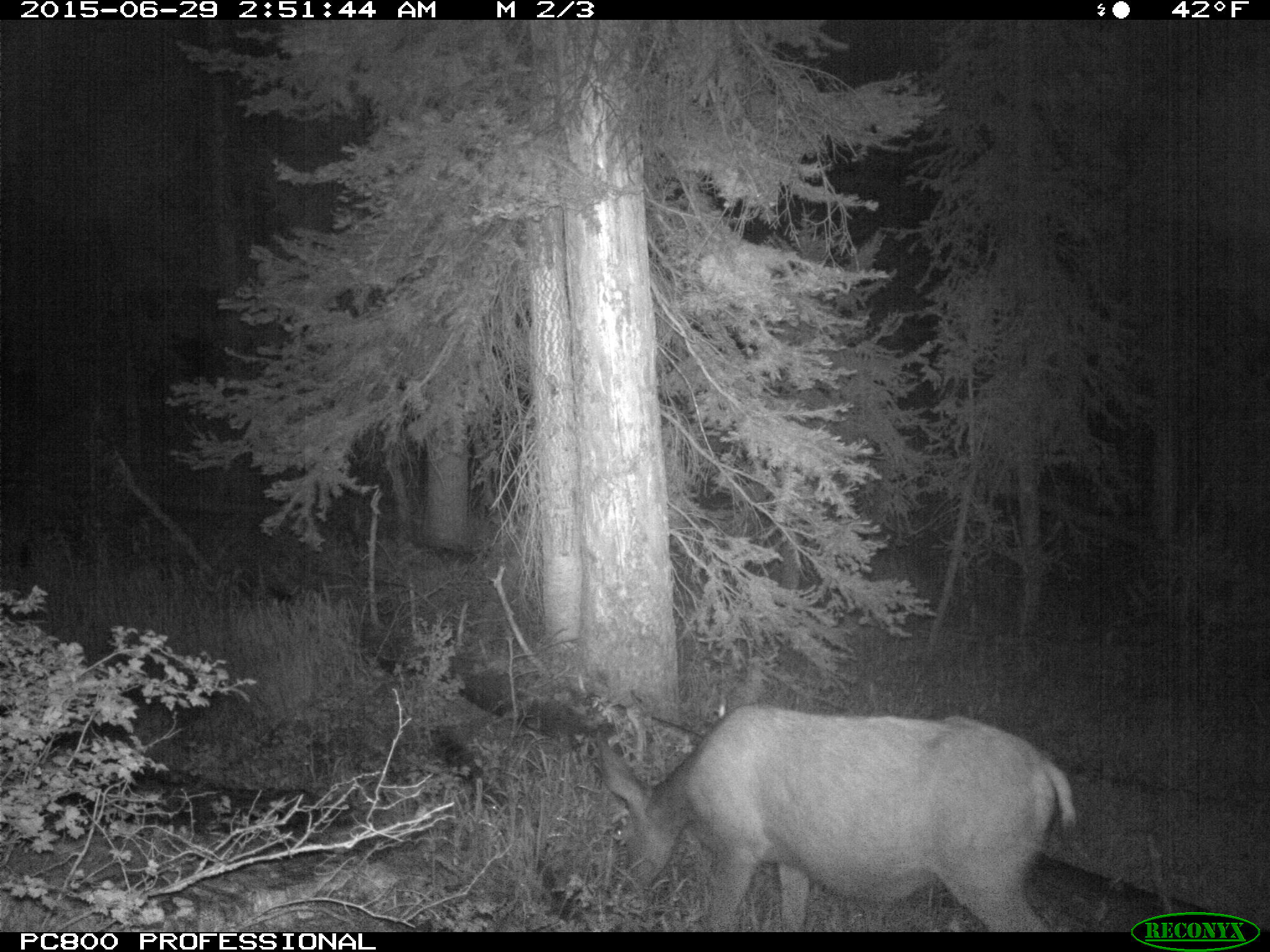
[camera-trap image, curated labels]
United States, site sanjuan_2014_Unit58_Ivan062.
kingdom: Animalia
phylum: Chordata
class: Mammalia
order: Artiodactyla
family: Cervidae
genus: Odocoileus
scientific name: Odocoileus hemionus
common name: mule deer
Odocoileus hemionus (mule deer).